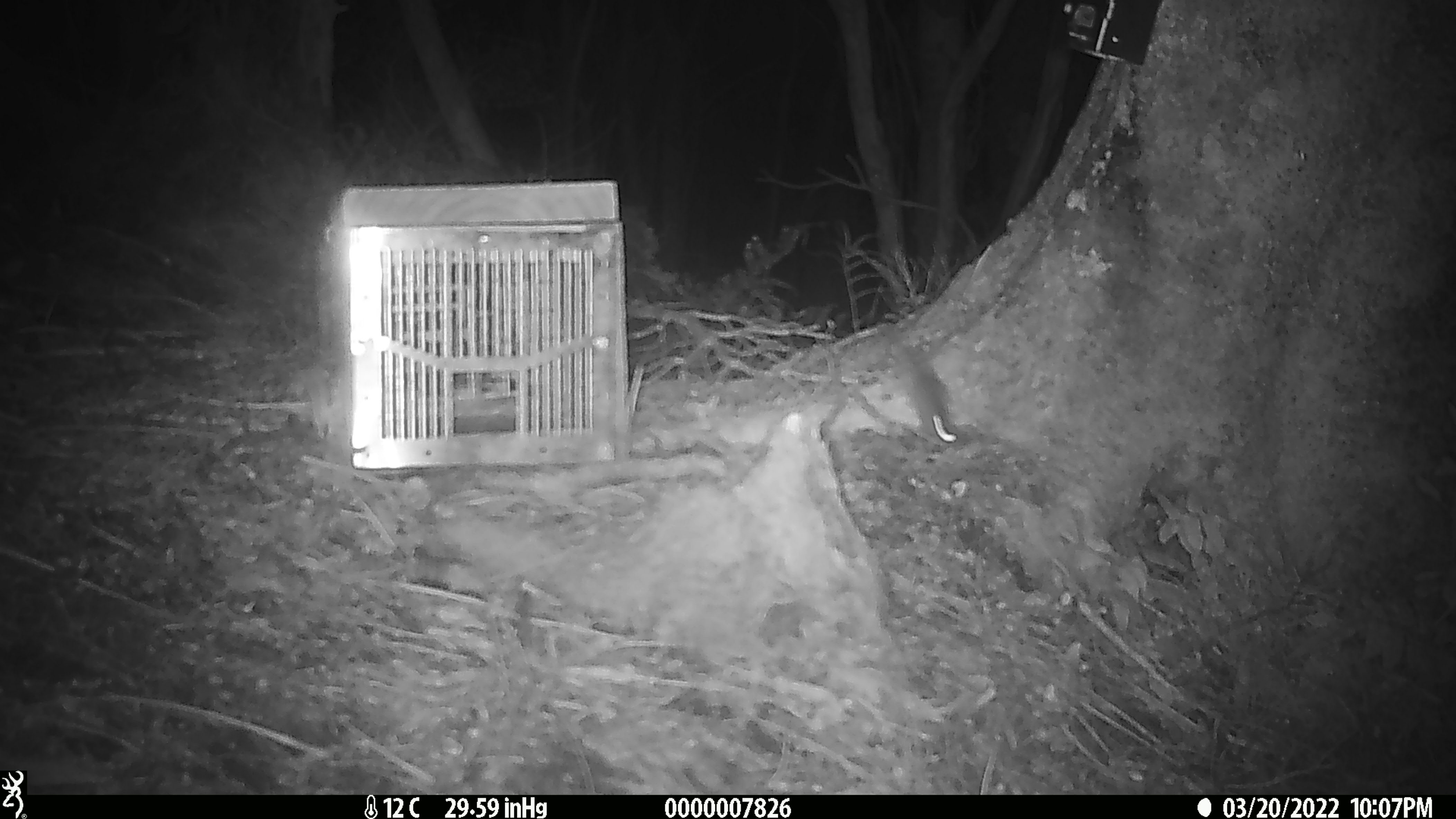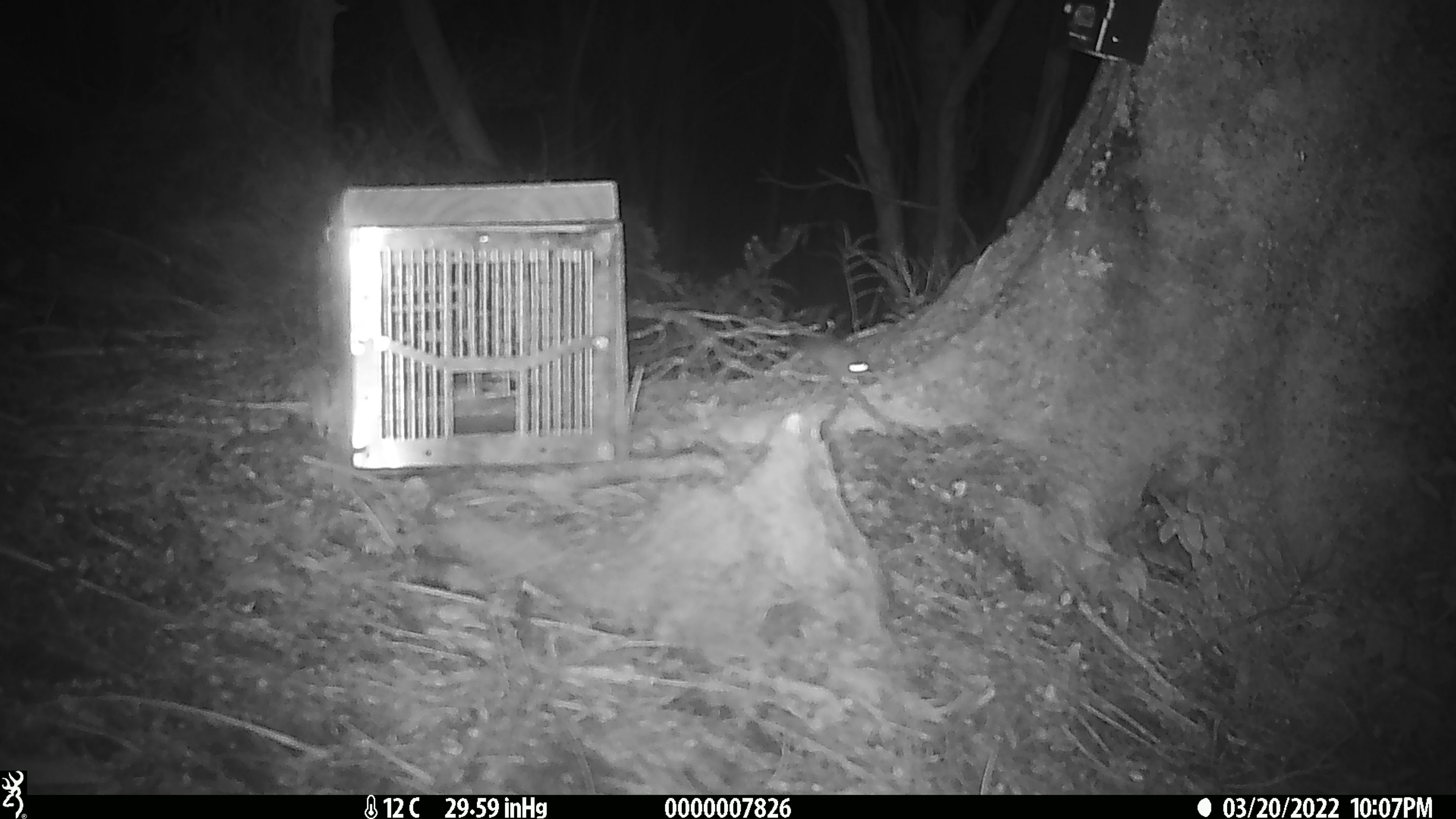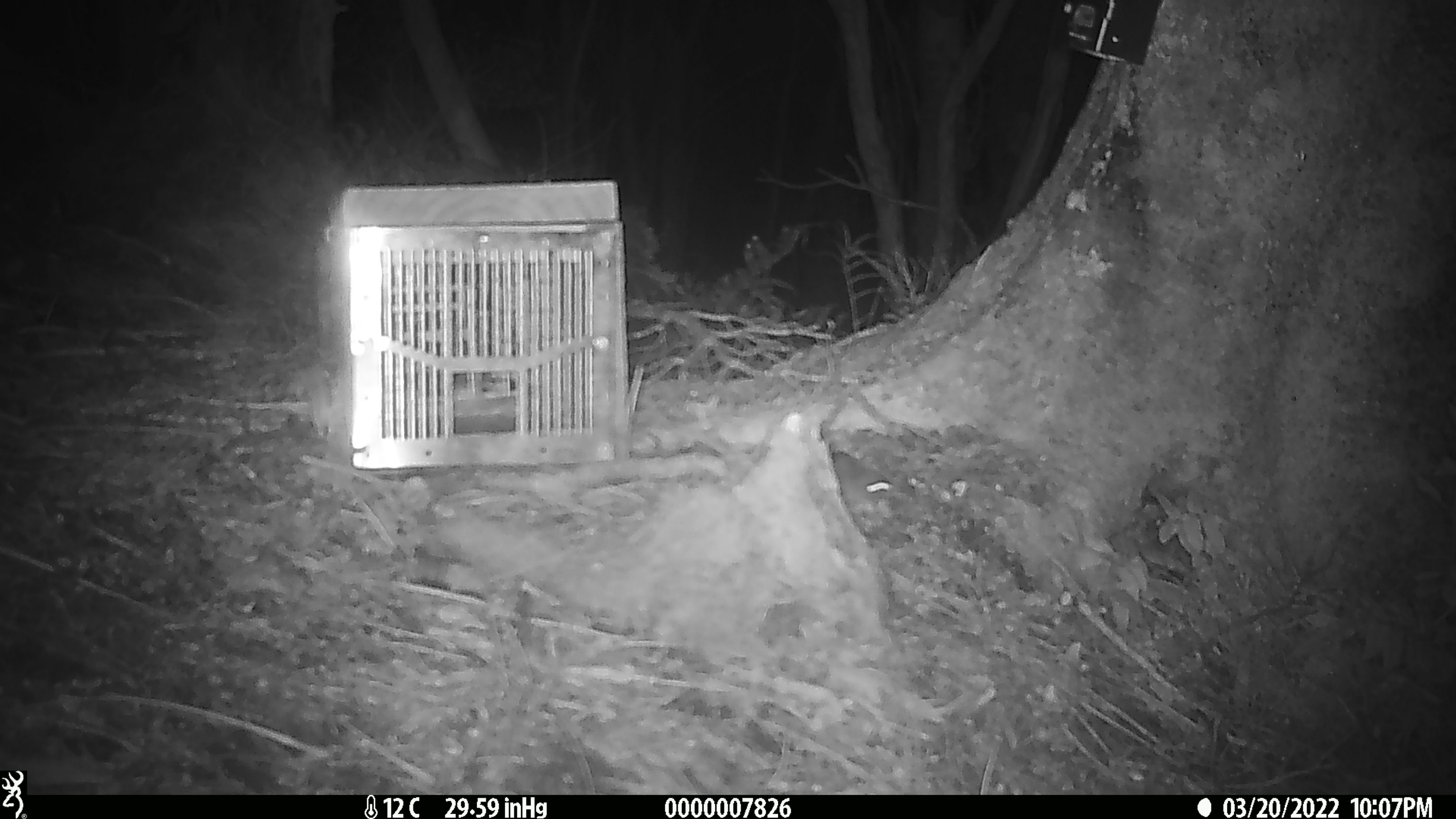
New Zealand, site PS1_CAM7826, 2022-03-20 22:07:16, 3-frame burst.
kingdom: Animalia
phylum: Chordata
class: Mammalia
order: Rodentia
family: Muridae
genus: Mus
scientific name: Mus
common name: mouse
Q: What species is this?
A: Mouse (Mus).